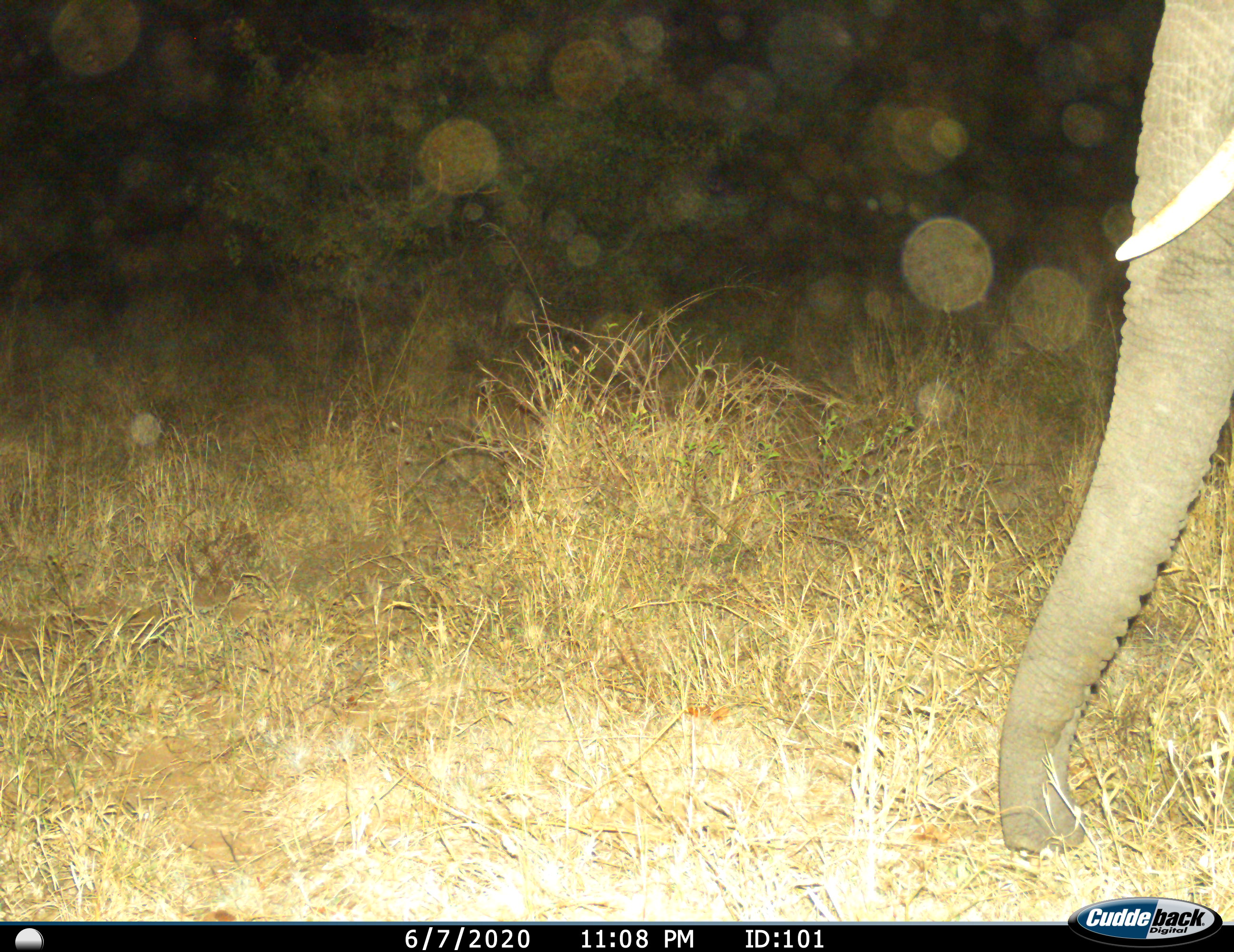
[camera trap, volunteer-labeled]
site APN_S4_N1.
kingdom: Animalia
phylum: Chordata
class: Mammalia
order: Proboscidea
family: Elephantidae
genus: Loxodonta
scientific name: Loxodonta africana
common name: african bush elephant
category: elephant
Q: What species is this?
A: Elephant (african bush elephant) (Loxodonta africana).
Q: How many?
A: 1.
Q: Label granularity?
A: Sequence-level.